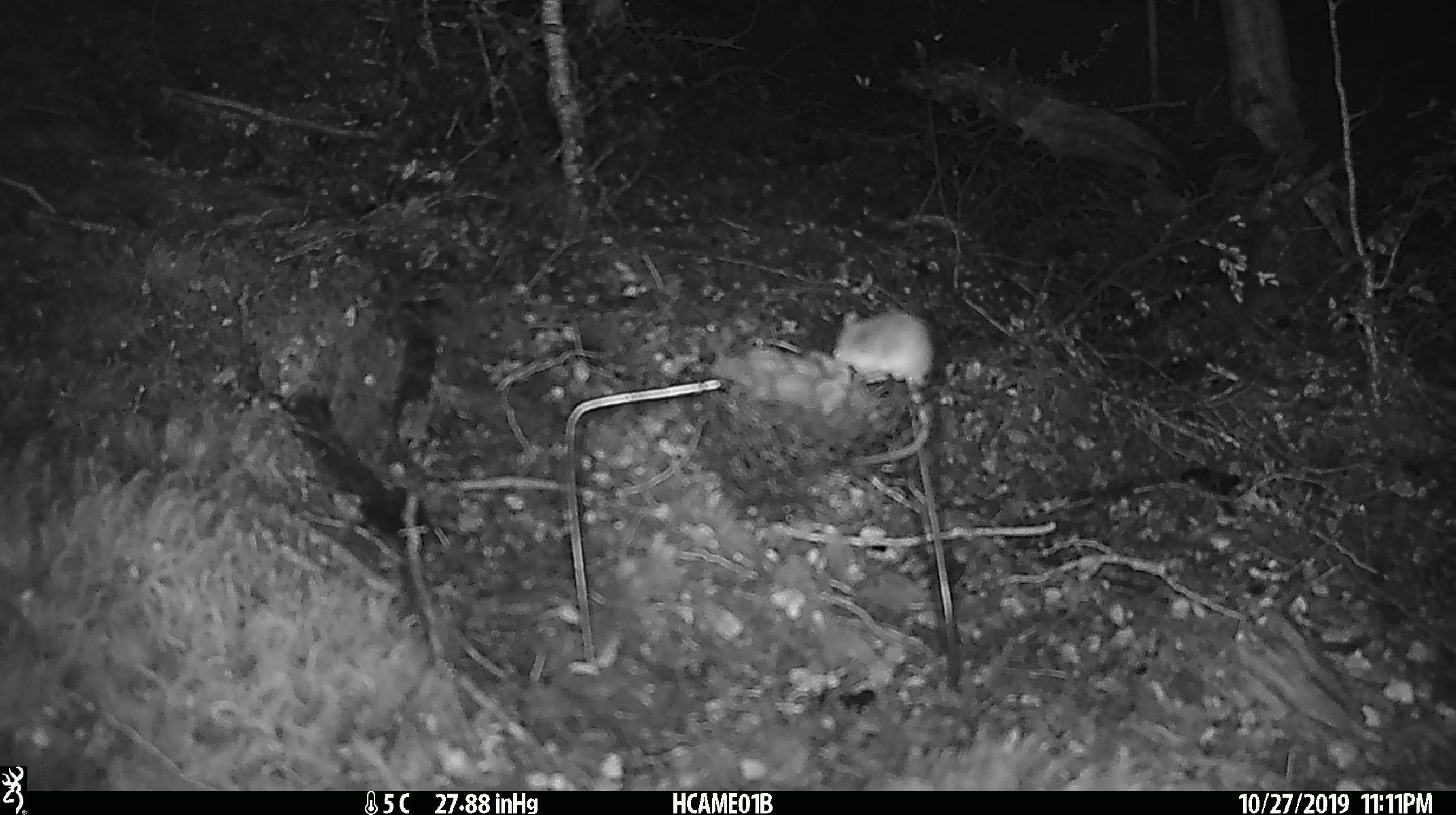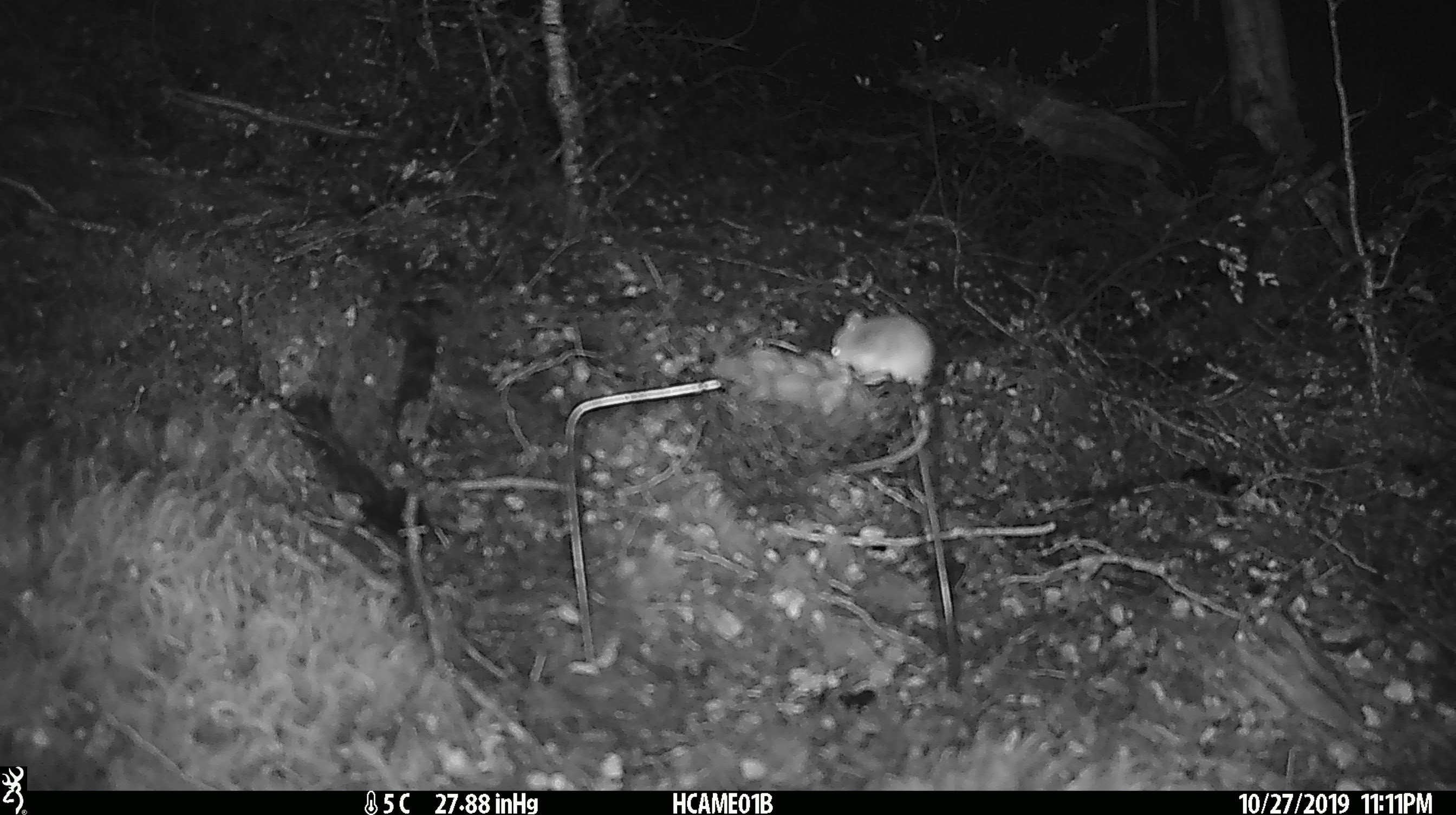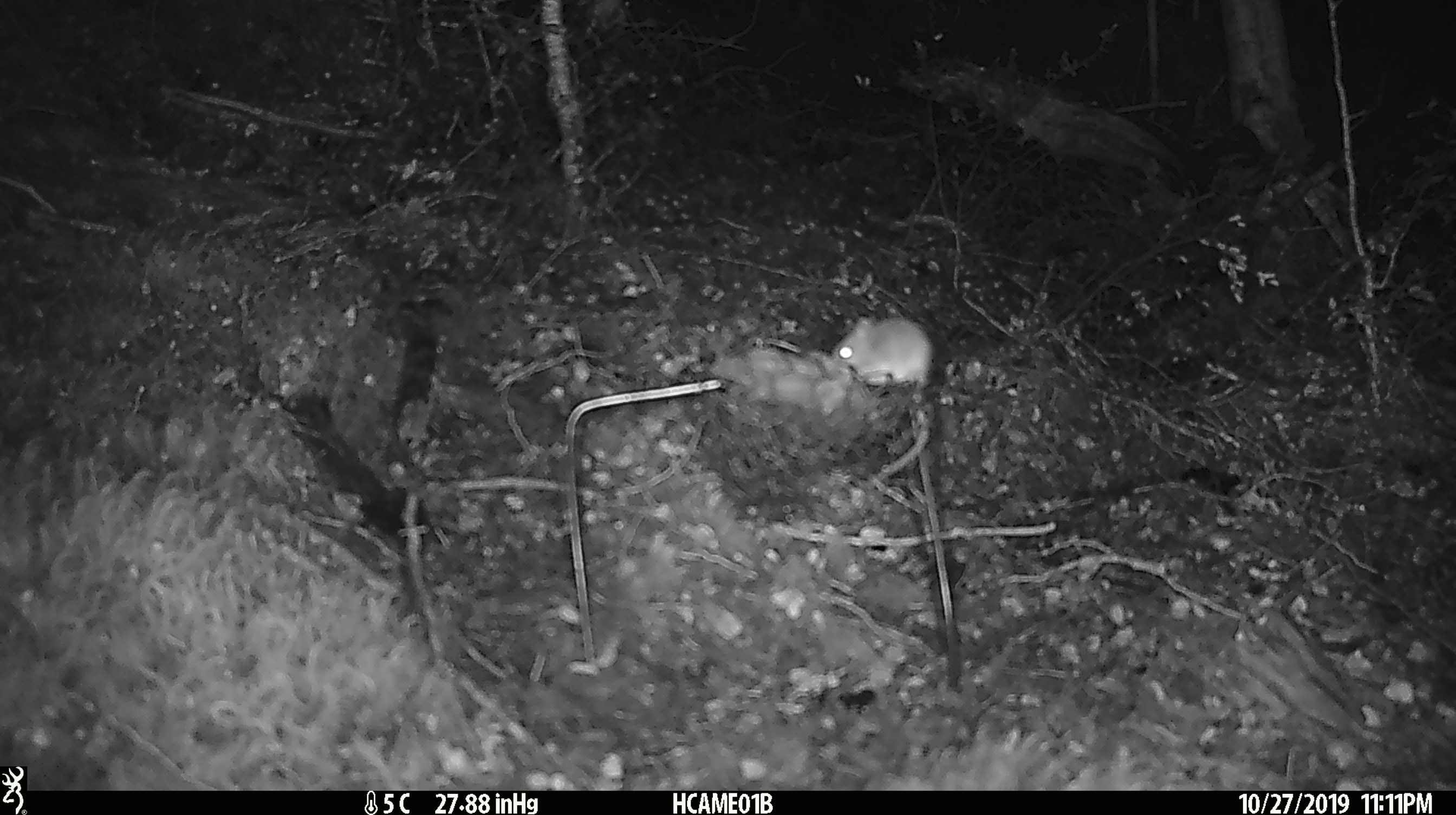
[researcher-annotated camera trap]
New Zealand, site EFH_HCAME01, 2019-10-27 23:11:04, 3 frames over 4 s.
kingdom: Animalia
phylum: Chordata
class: Mammalia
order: Rodentia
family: Muridae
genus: Mus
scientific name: Mus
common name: mouse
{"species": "mouse (Mus)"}